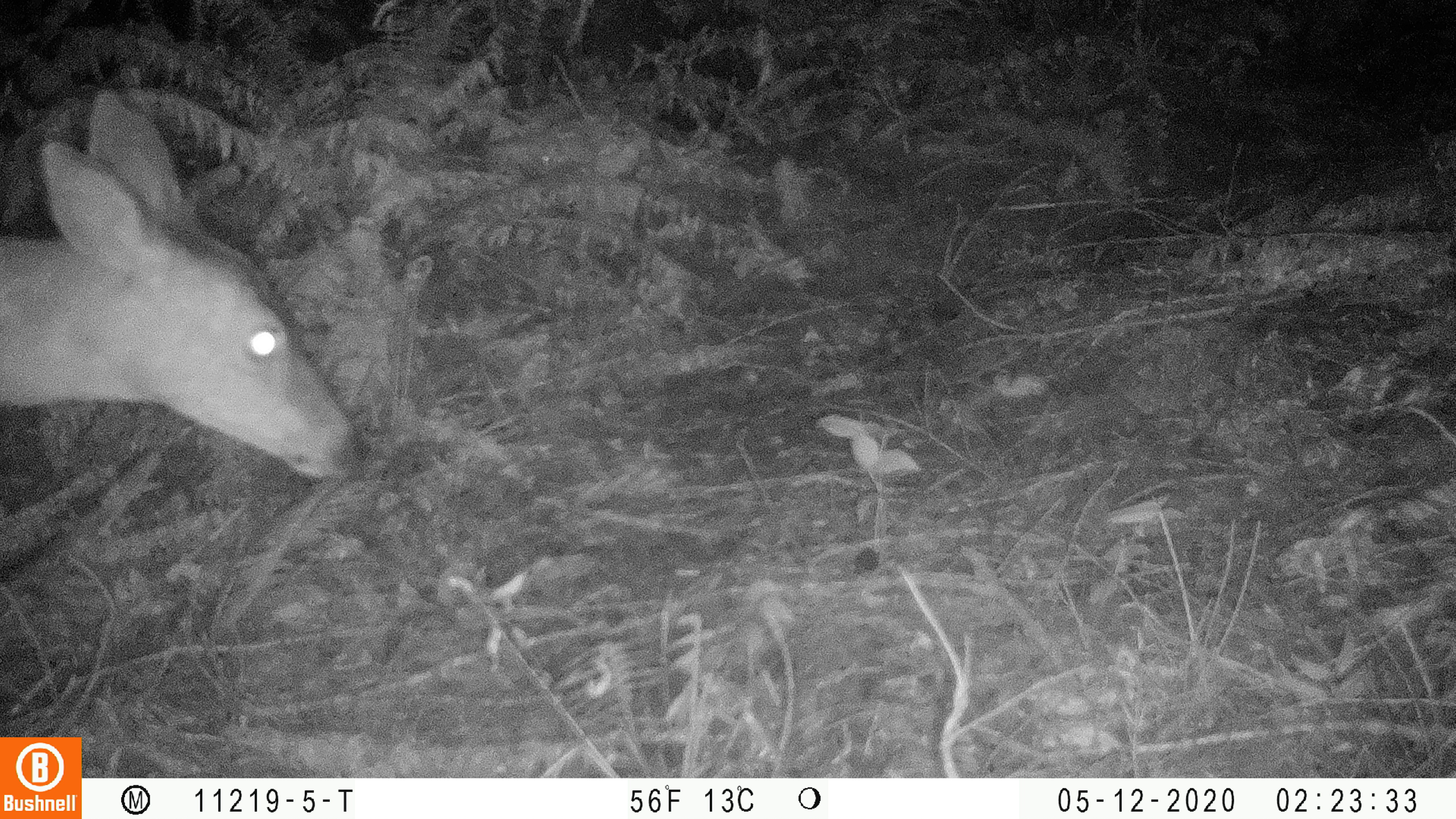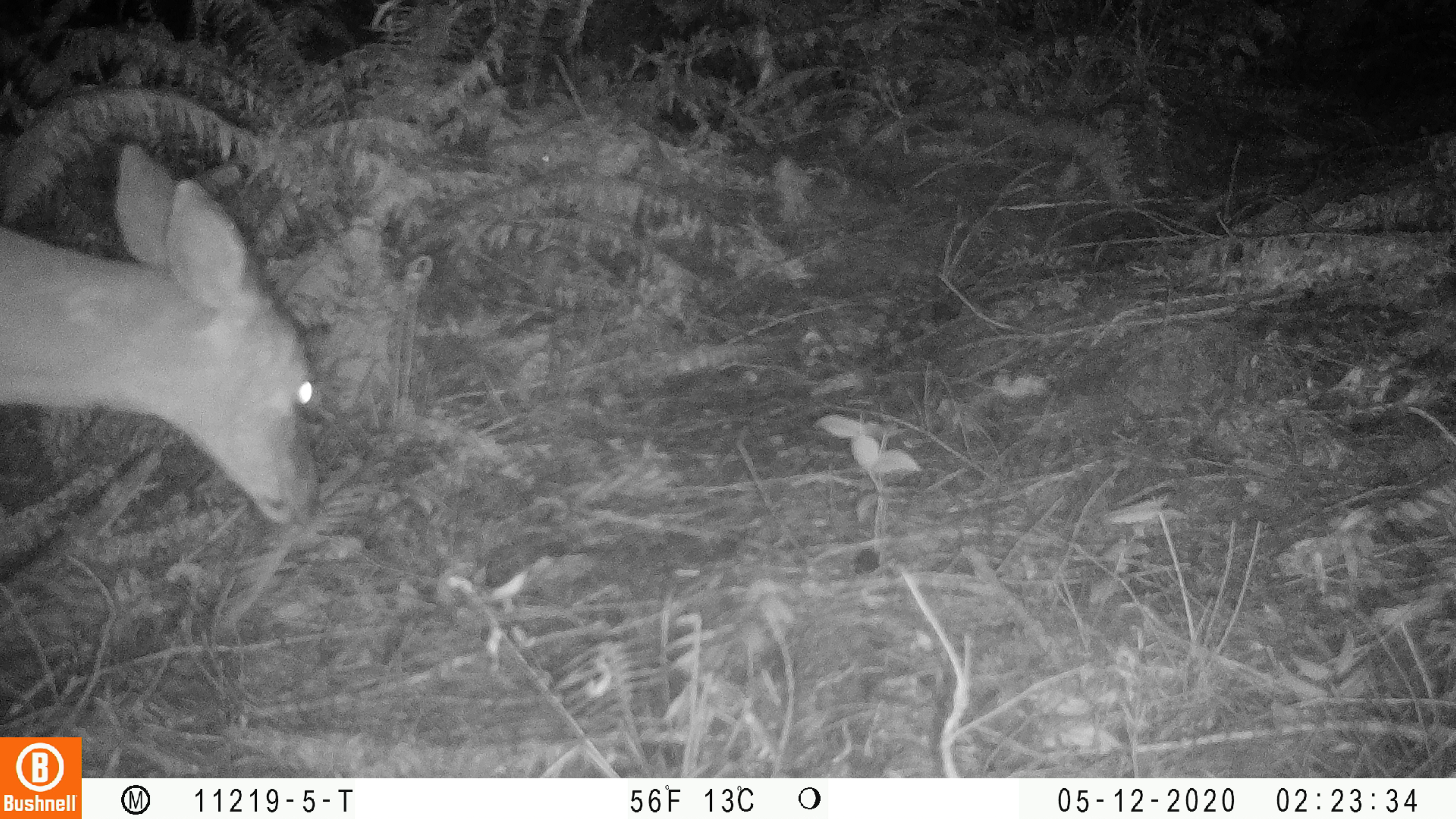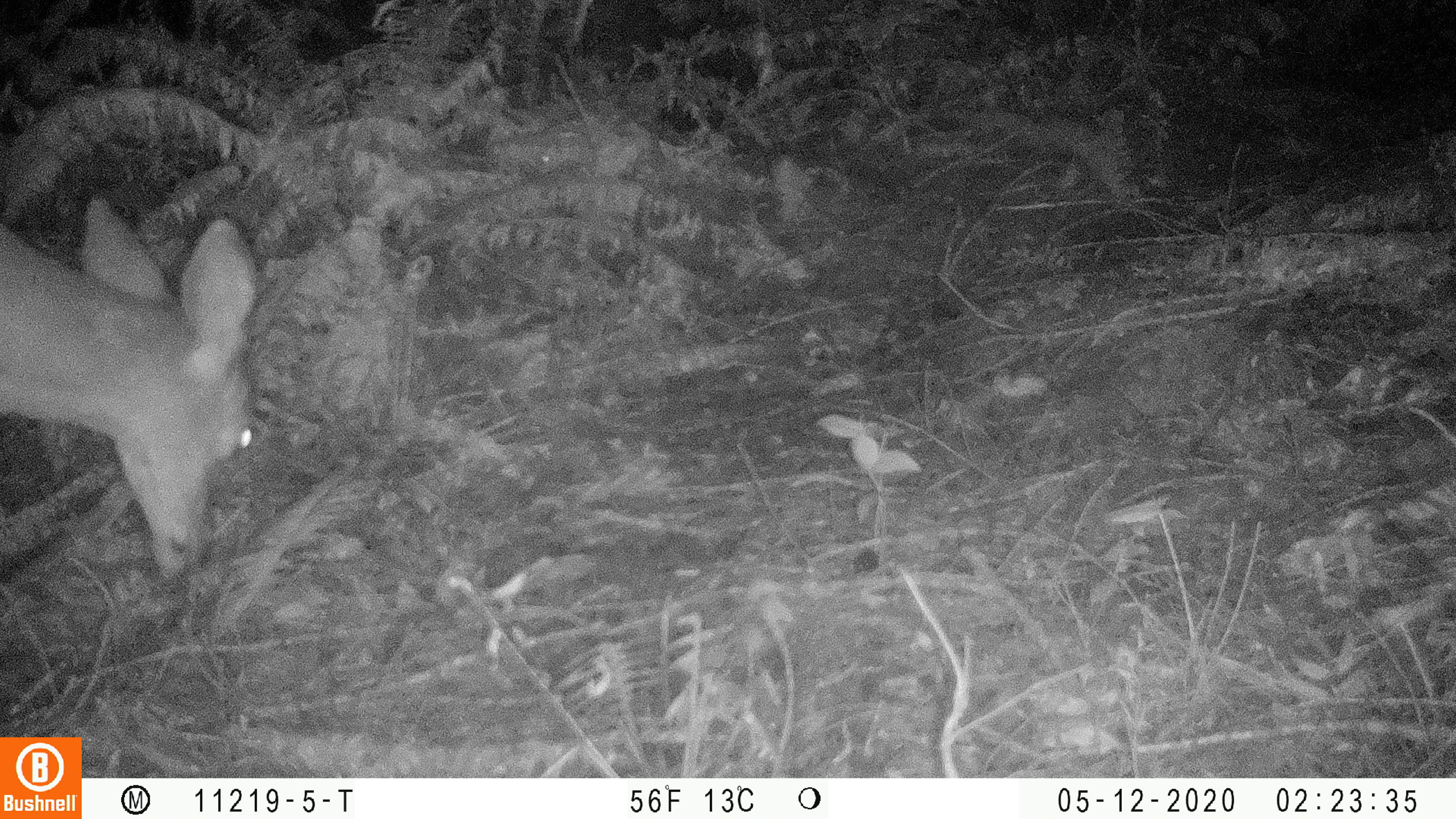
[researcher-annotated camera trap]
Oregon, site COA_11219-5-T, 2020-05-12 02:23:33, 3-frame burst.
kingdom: Animalia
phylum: Chordata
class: Mammalia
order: Artiodactyla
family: Cervidae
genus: Odocoileus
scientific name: Odocoileus hemionus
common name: black-tailed deer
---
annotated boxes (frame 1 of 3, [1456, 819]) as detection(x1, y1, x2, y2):
black-tailed deer: detection(0, 85, 366, 491)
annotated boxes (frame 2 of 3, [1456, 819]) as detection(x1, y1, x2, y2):
black-tailed deer: detection(0, 137, 332, 531)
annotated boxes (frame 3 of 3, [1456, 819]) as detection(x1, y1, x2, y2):
black-tailed deer: detection(0, 194, 277, 584)